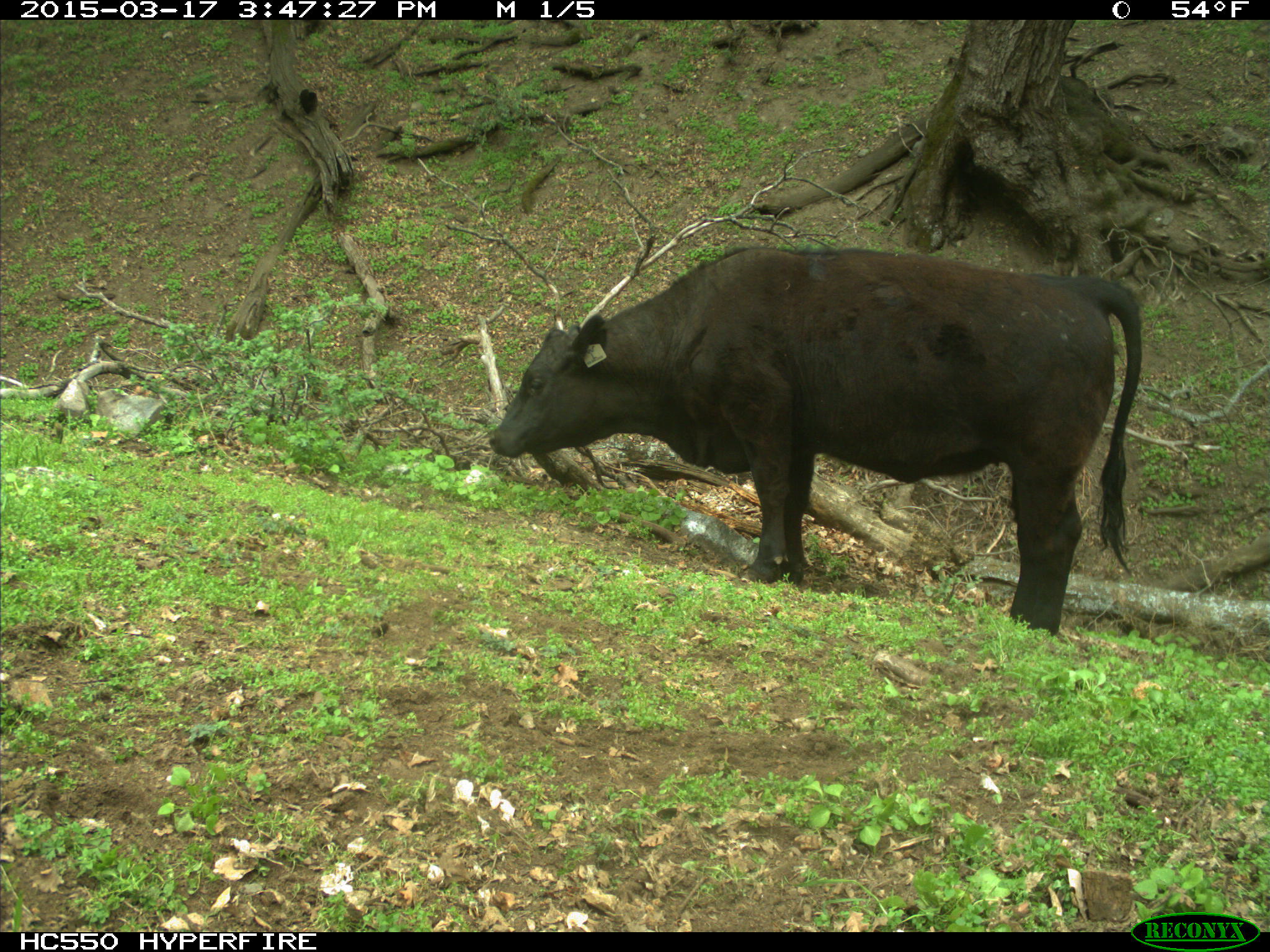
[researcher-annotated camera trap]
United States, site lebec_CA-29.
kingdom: Animalia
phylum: Chordata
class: Mammalia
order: Artiodactyla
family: Bovidae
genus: Bos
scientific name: Bos taurus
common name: domestic cow